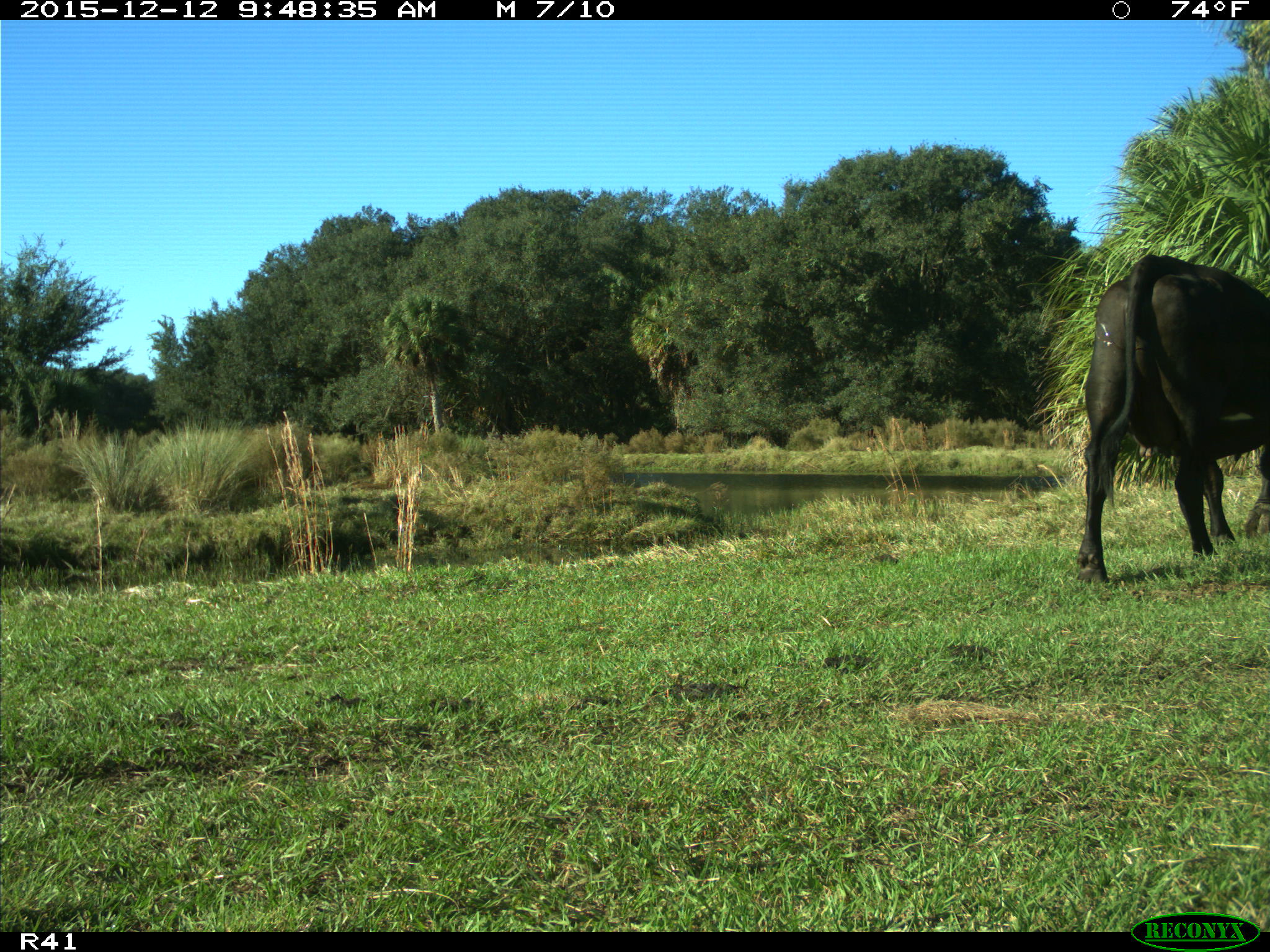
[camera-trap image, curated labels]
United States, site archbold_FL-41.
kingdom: Animalia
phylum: Chordata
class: Mammalia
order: Artiodactyla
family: Bovidae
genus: Bos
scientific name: Bos taurus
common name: domestic cow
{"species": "Bos taurus (domestic cow)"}